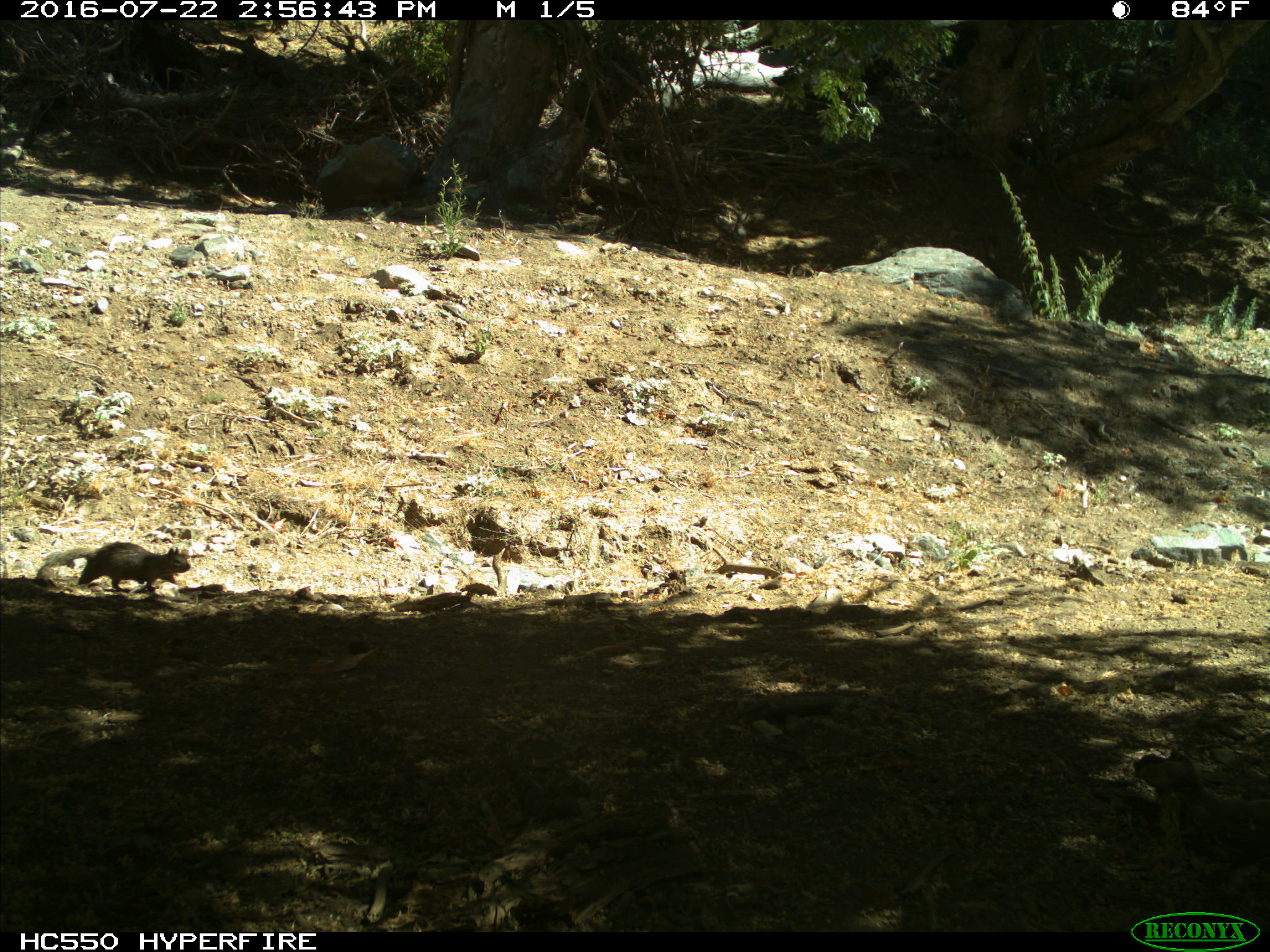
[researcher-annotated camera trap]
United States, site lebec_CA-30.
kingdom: Animalia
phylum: Chordata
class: Mammalia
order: Rodentia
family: Sciuridae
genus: Otospermophilus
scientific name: Otospermophilus beecheyi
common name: california ground squirrel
Otospermophilus beecheyi (california ground squirrel).